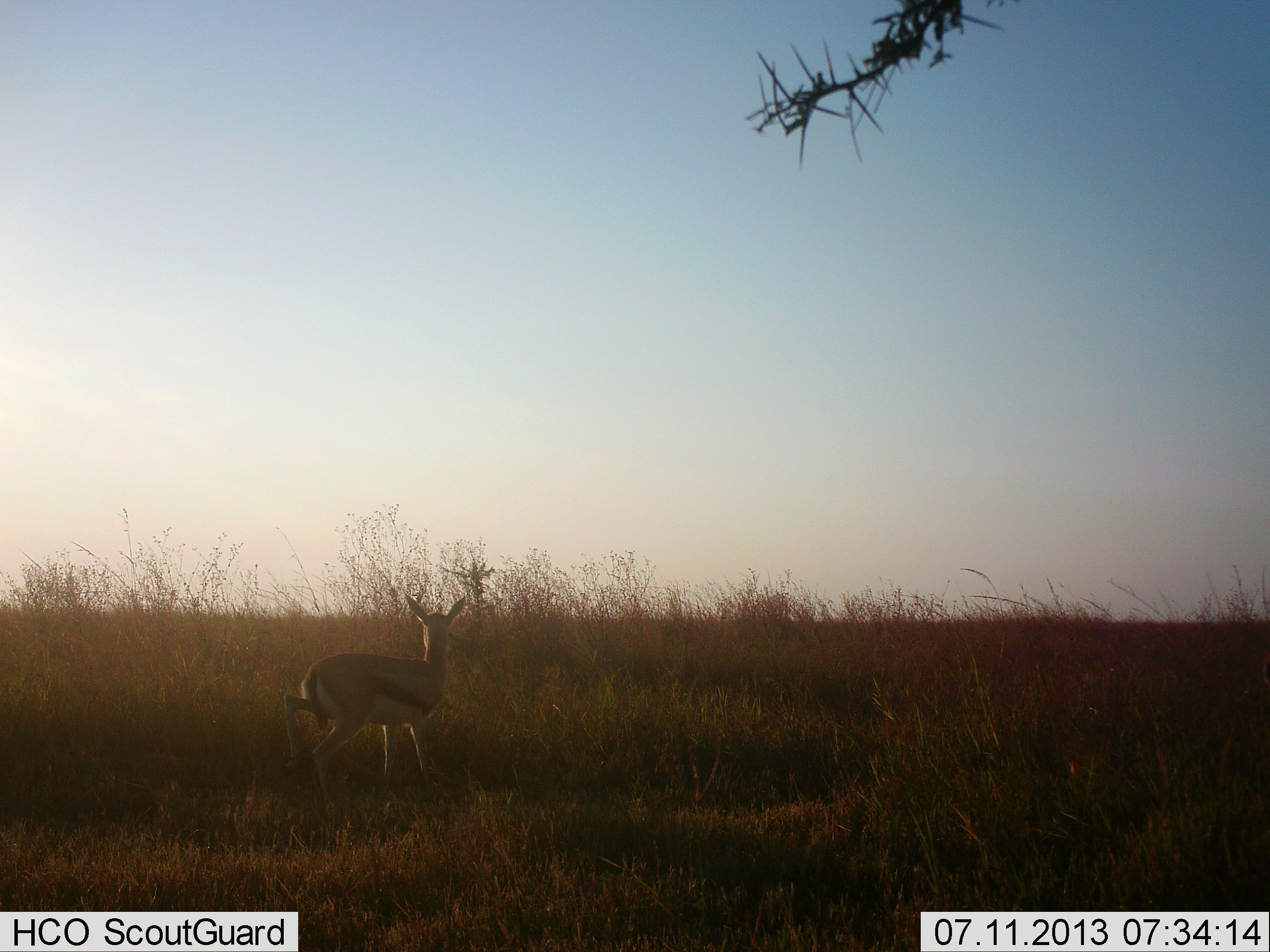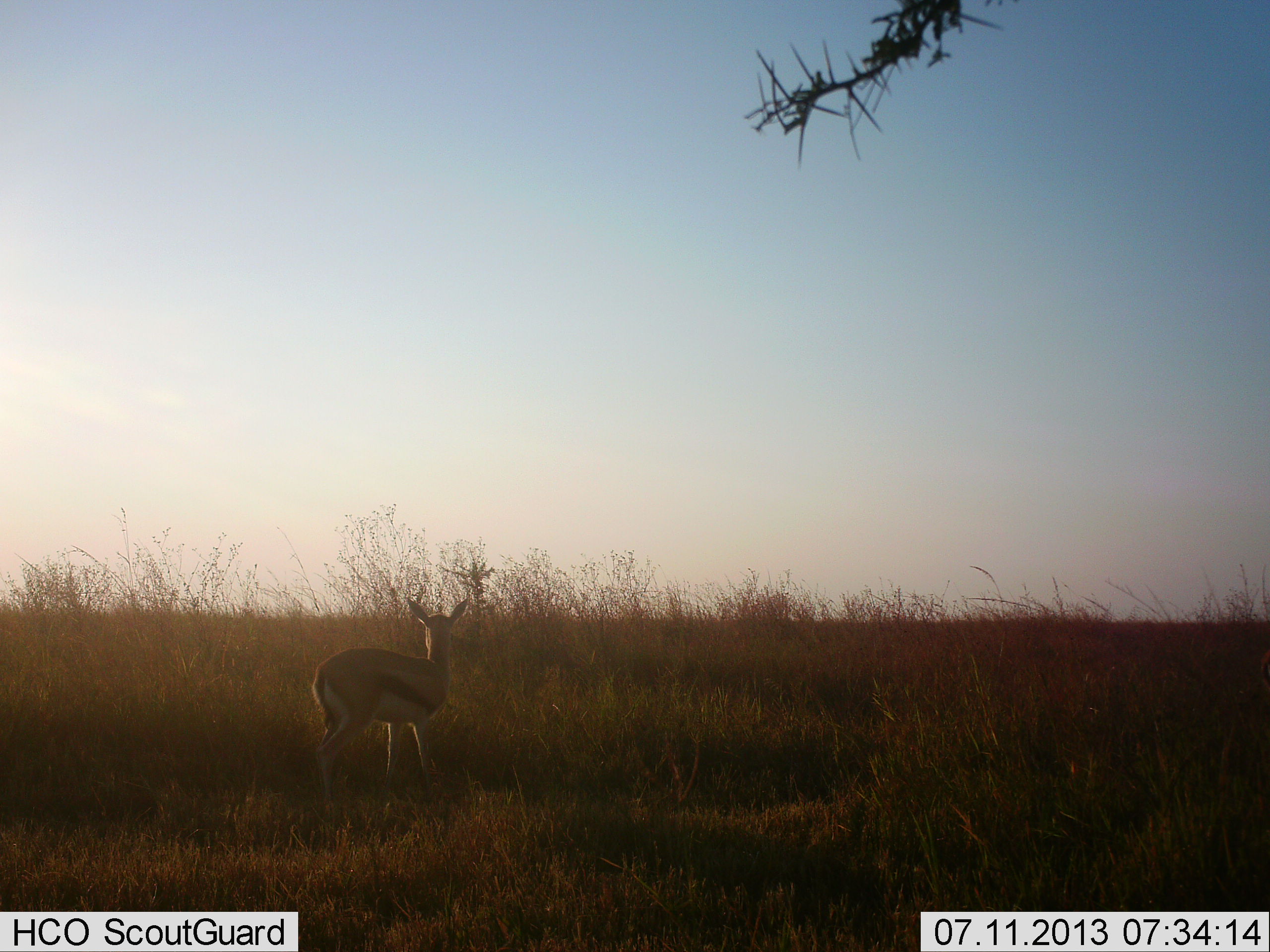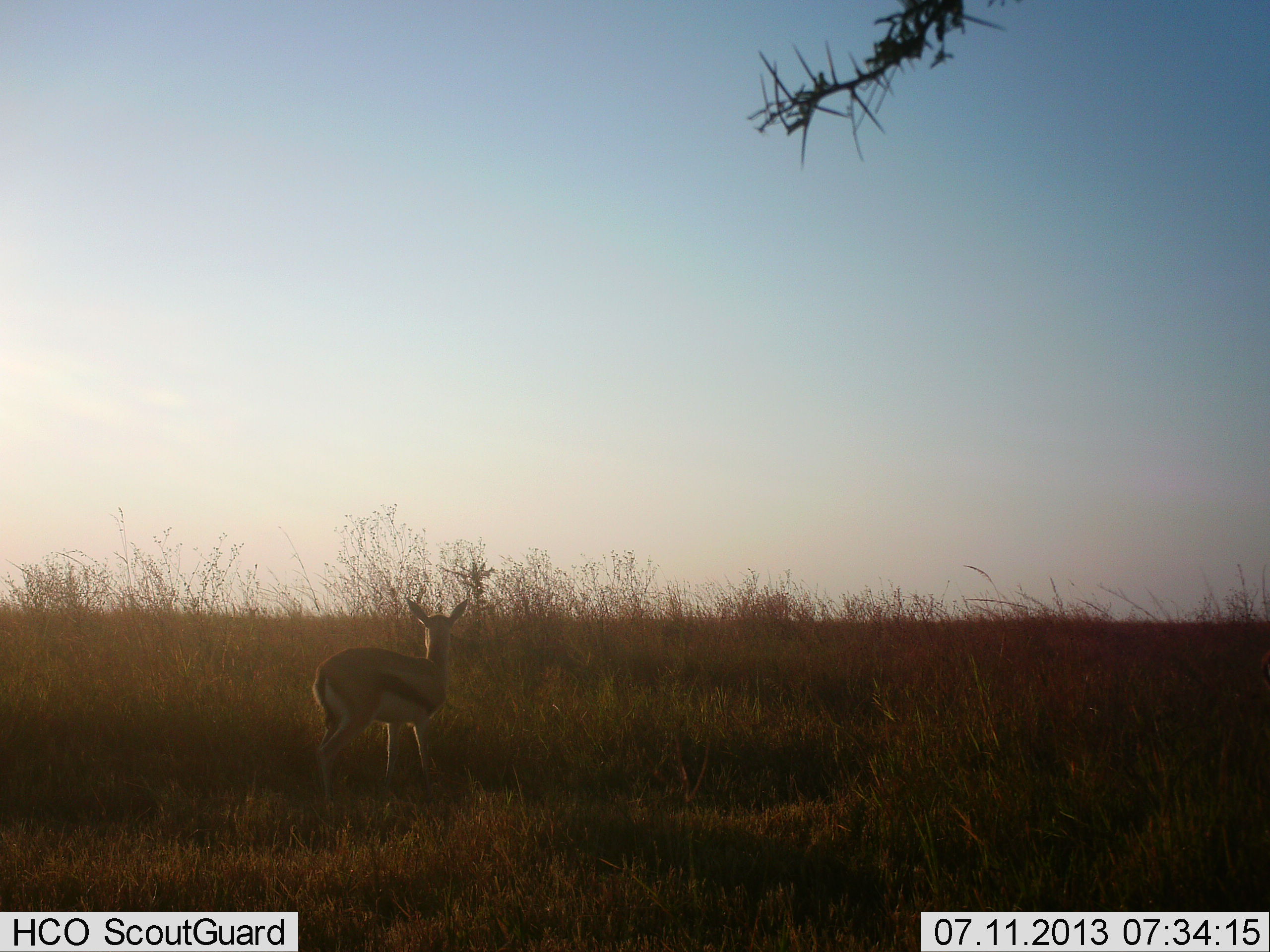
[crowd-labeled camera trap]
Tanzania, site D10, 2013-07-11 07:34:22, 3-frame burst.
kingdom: Animalia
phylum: Chordata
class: Mammalia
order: Artiodactyla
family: Bovidae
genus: Eudorcas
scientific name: Eudorcas thomsonii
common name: thomson's gazelle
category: gazellethomsons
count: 1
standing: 93%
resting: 0%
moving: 0%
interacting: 7%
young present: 7%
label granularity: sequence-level